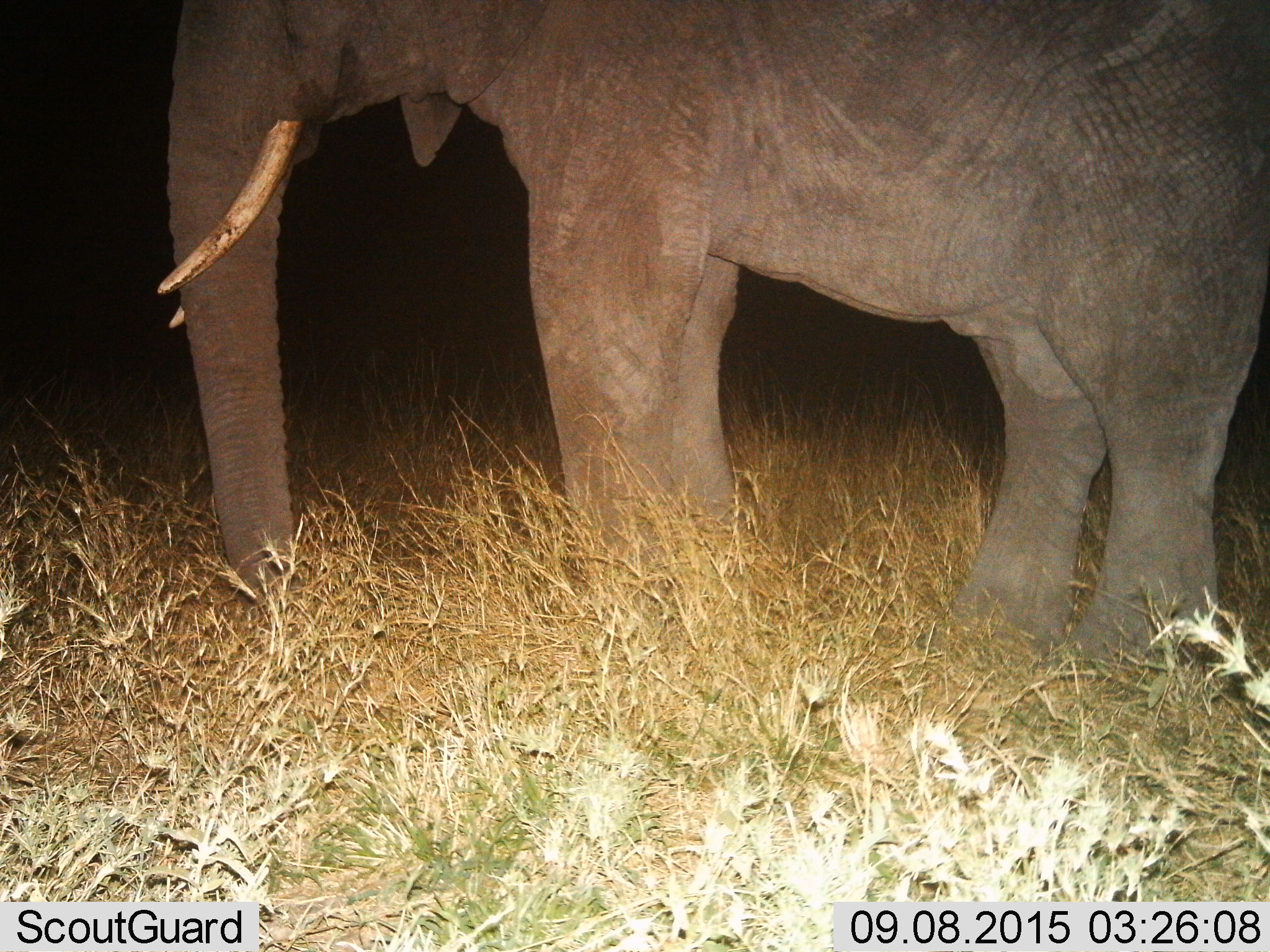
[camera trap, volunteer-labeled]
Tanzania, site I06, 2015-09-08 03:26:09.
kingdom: Animalia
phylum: Chordata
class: Mammalia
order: Proboscidea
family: Elephantidae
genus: Loxodonta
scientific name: Loxodonta africana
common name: african bush elephant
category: elephant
Elephant (african bush elephant) (Loxodonta africana), count 1. Behavior (volunteer vote fractions): standing 100%, resting 0%, moving 0%, interacting 0%. Young present (vote fraction): 0%. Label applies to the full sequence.